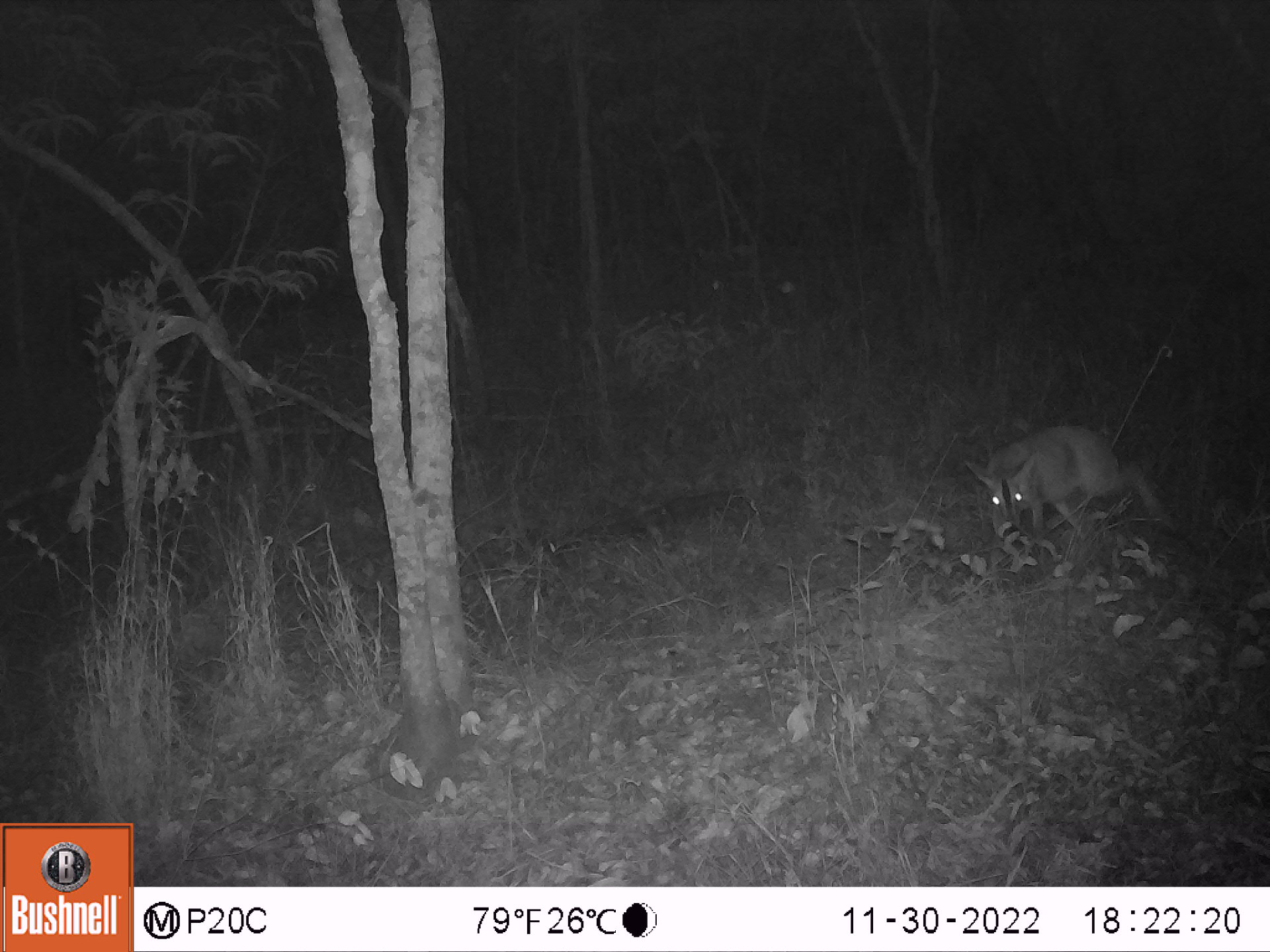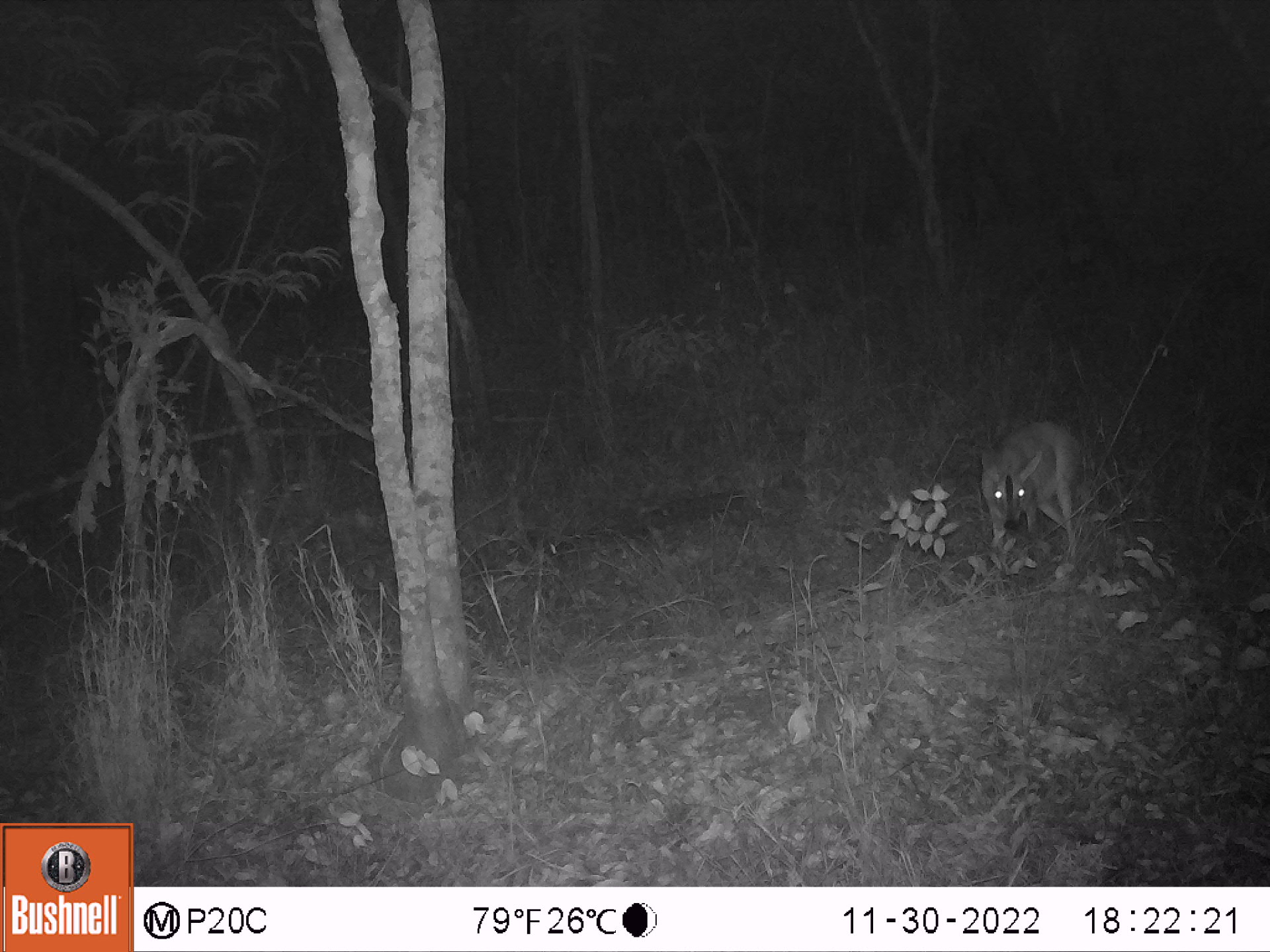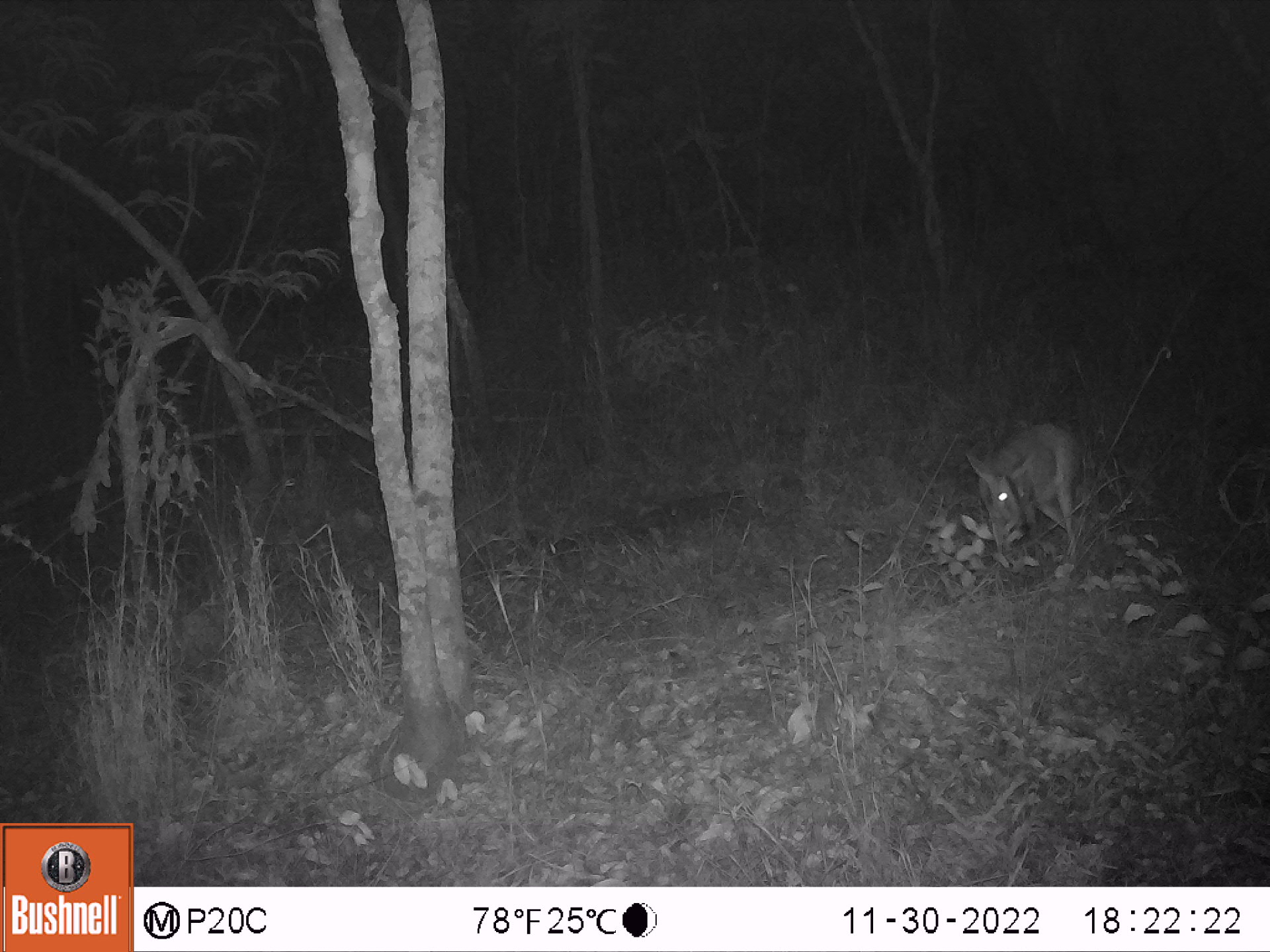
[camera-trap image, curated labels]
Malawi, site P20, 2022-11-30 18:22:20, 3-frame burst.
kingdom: Animalia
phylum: Chordata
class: Mammalia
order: Artiodactyla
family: Bovidae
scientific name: Antilopinae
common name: small antelope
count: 1